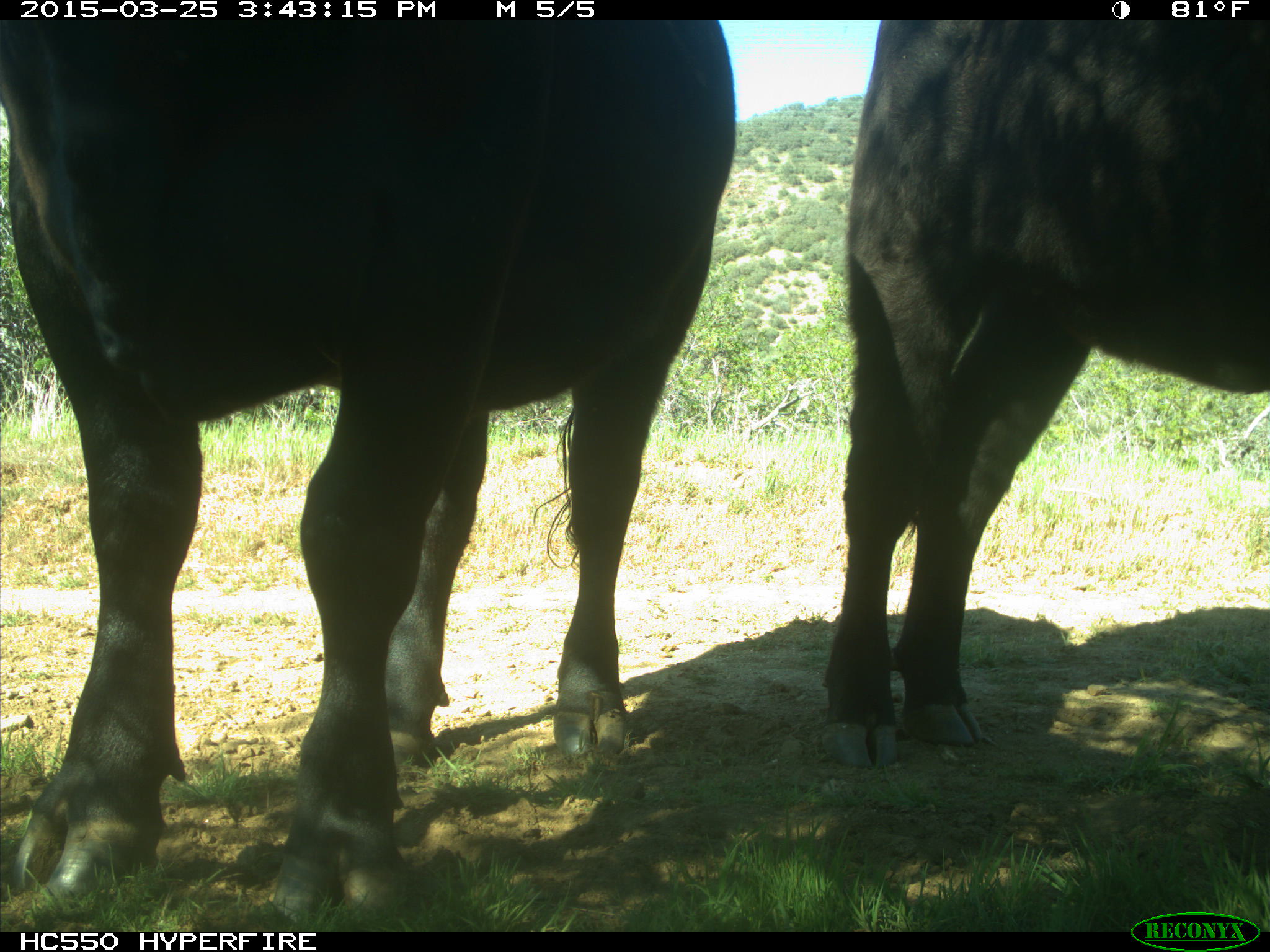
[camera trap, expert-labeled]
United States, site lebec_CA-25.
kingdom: Animalia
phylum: Chordata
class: Mammalia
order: Artiodactyla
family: Bovidae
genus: Bos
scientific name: Bos taurus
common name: domestic cow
Bos taurus (domestic cow).